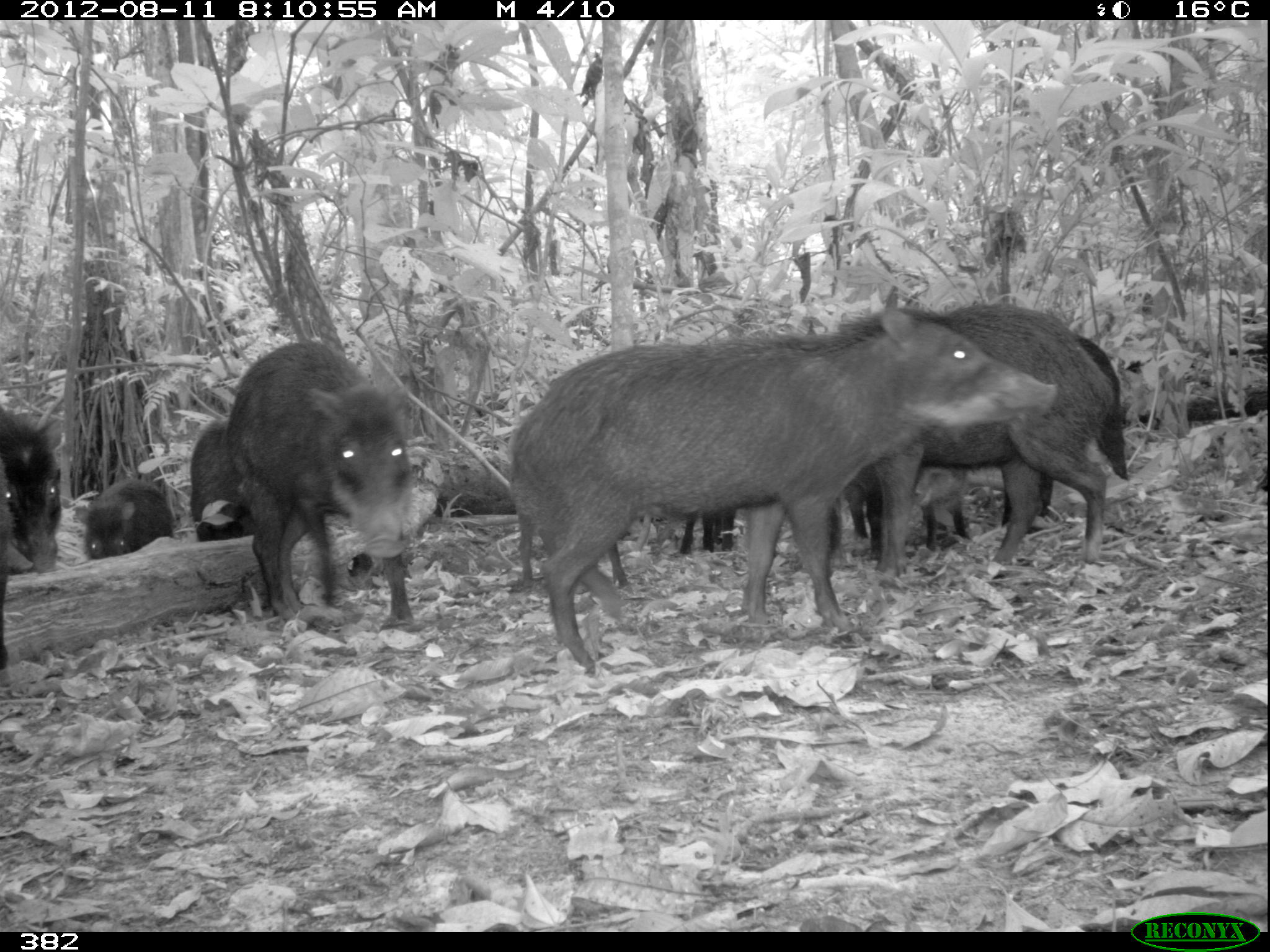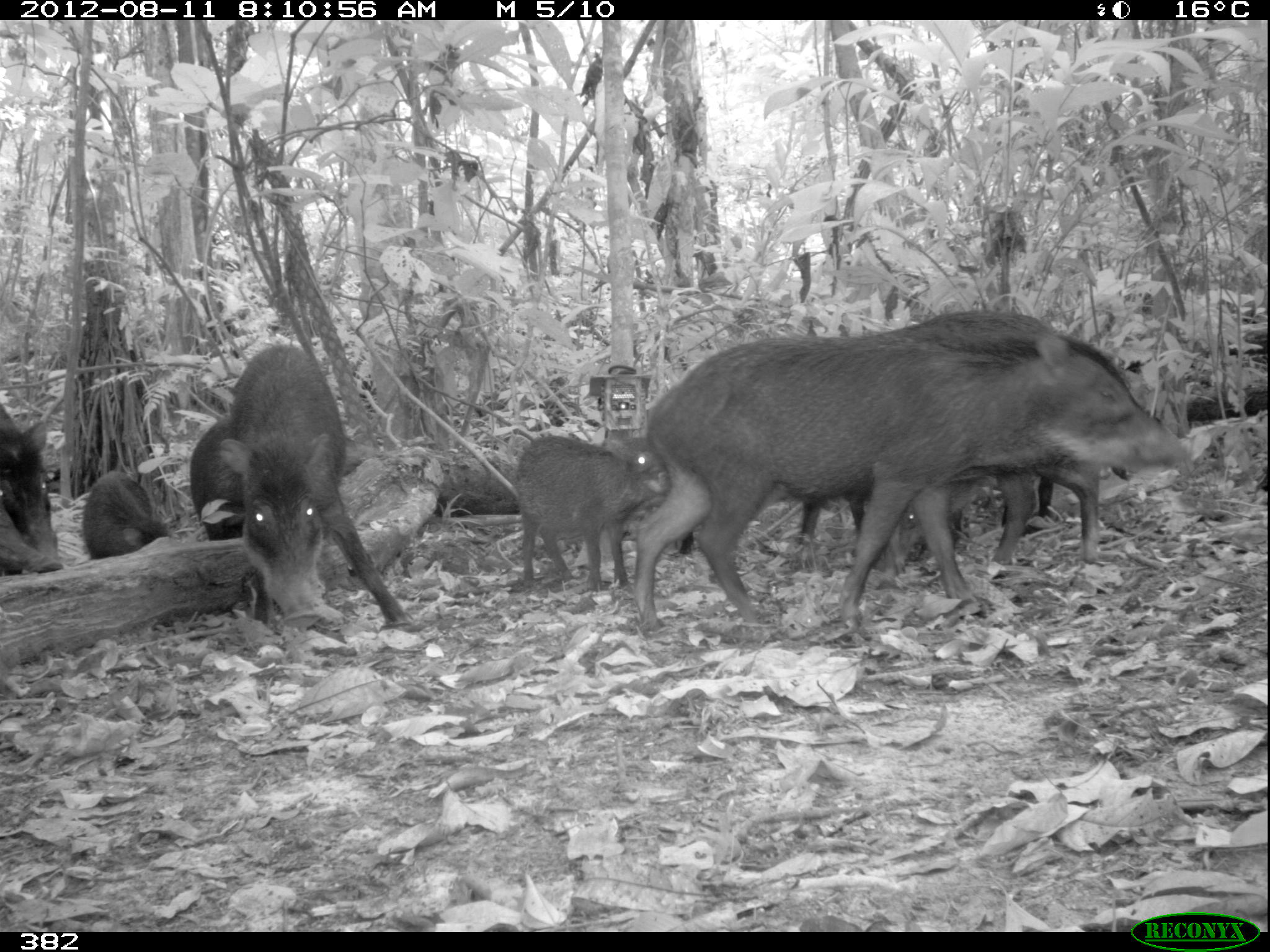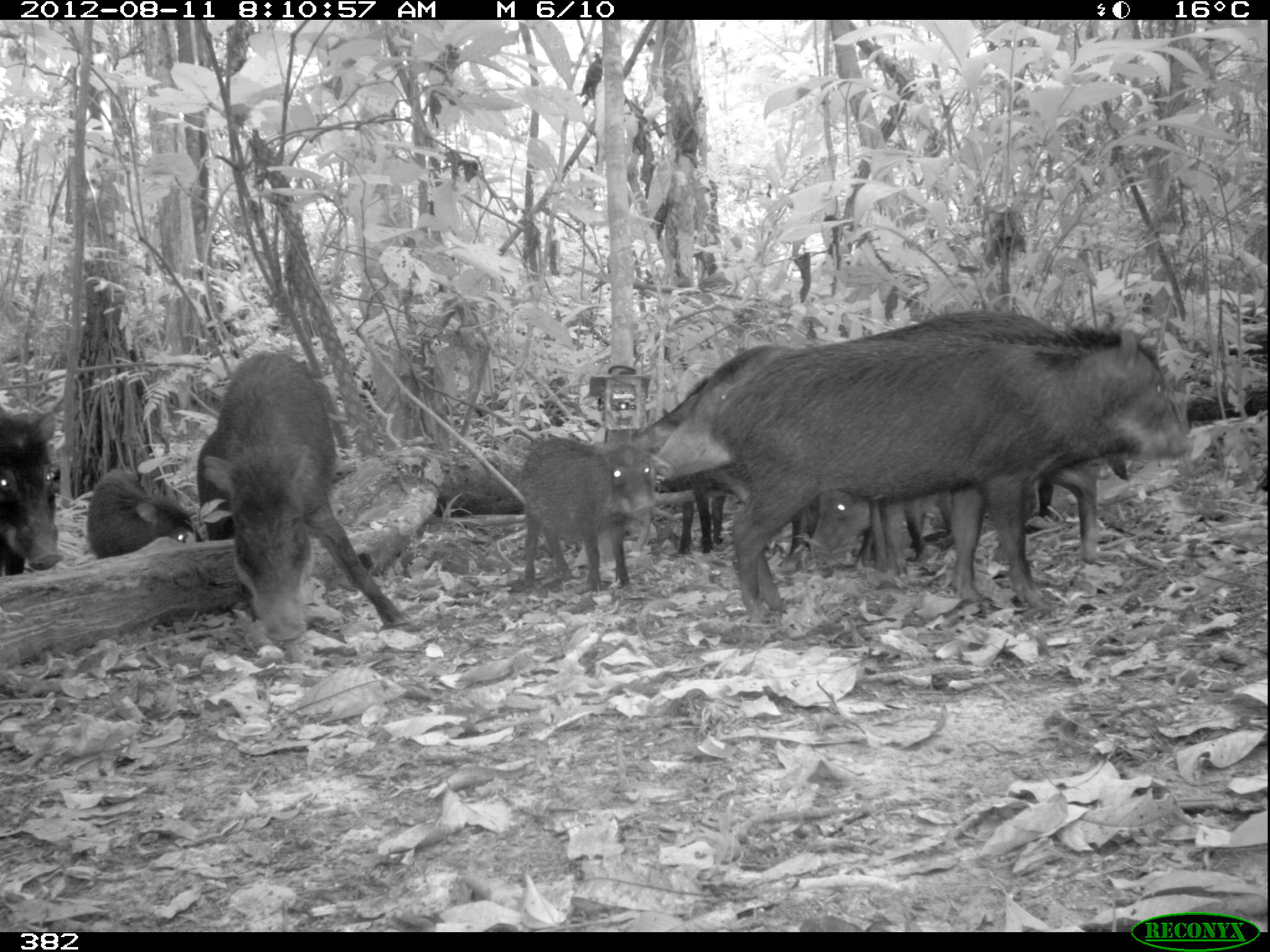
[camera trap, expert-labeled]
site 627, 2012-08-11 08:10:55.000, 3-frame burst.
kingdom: Animalia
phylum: Chordata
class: Mammalia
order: Artiodactyla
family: Tayassuidae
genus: Tayassu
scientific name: Tayassu pecari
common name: white-lipped peccary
Tayassu pecari (white-lipped peccary).